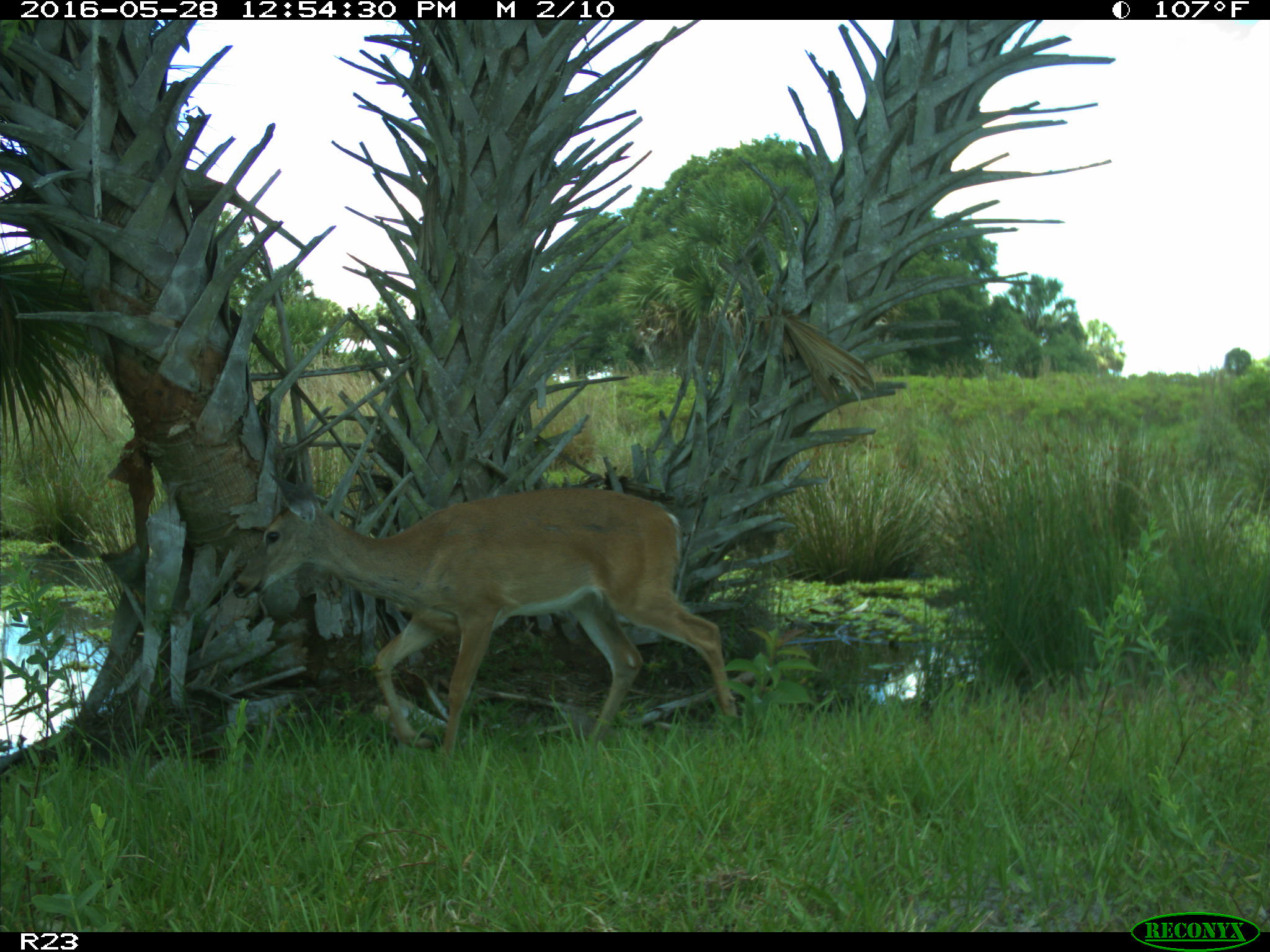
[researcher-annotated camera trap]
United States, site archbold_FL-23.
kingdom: Animalia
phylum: Chordata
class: Mammalia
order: Artiodactyla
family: Cervidae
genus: Odocoileus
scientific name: Odocoileus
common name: deer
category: unidentified deer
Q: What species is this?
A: Unidentified deer (deer) (Odocoileus).